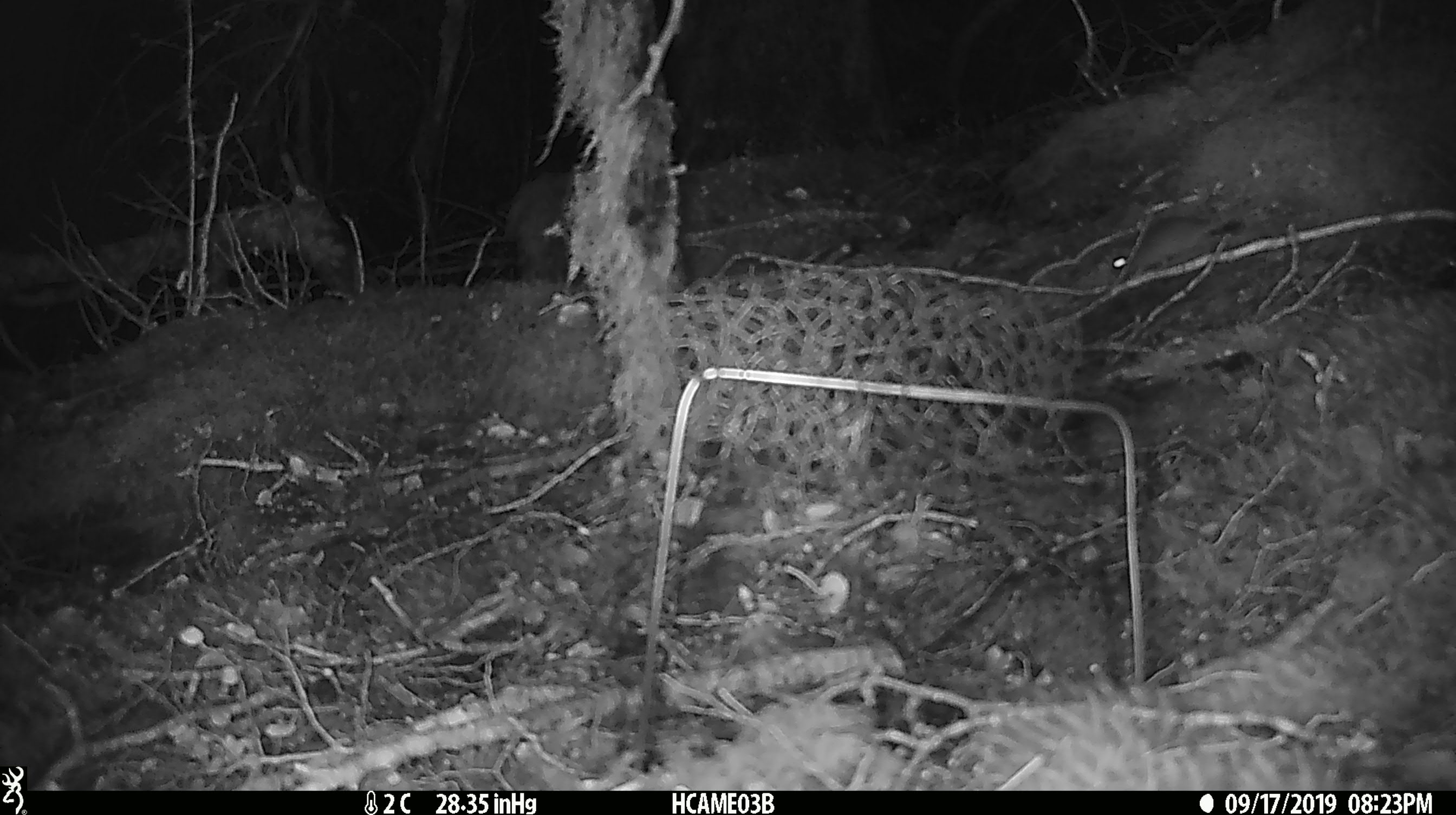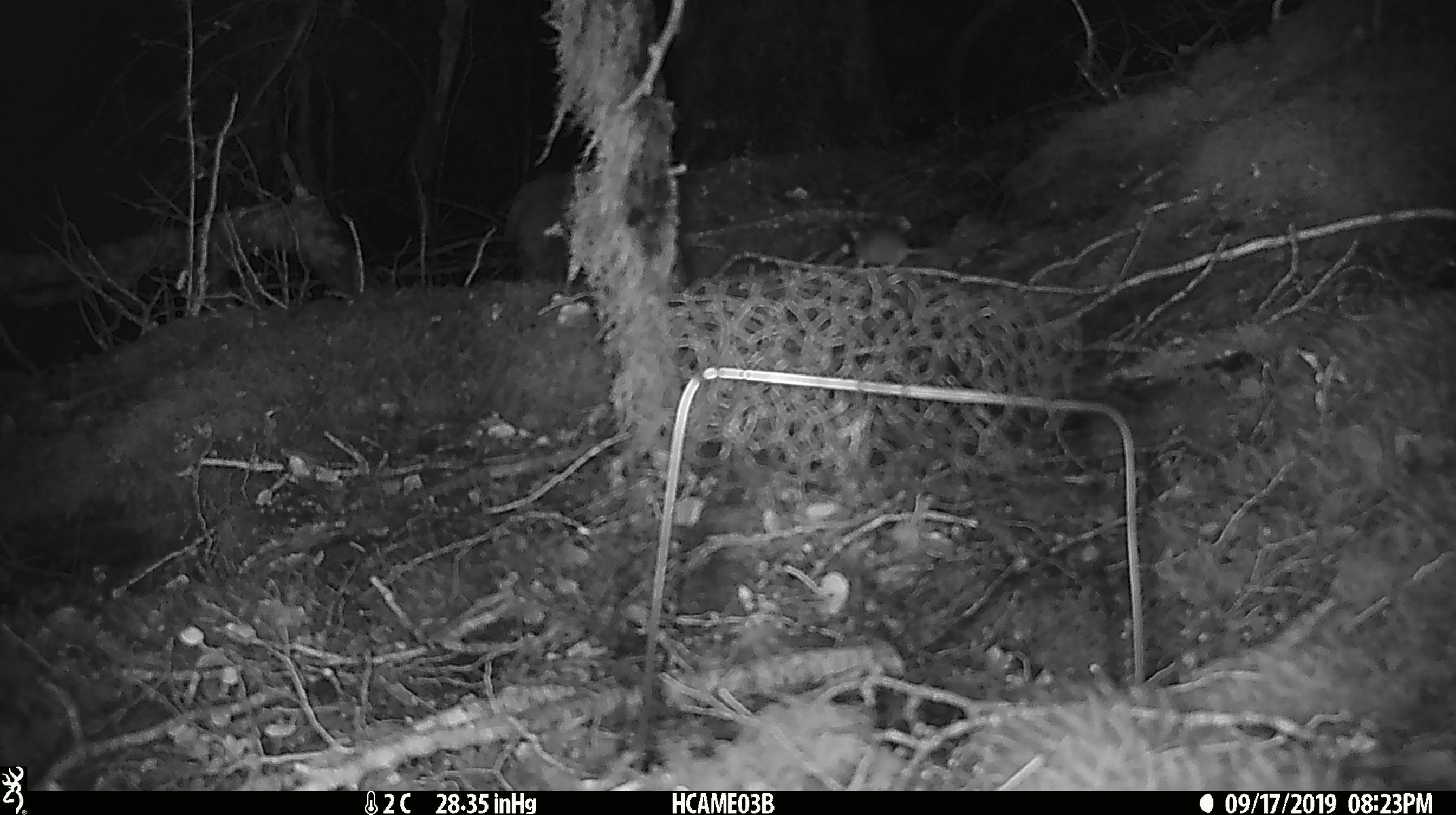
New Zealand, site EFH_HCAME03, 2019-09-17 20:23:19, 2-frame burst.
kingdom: Animalia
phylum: Chordata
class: Mammalia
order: Rodentia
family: Muridae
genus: Mus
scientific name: Mus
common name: mouse